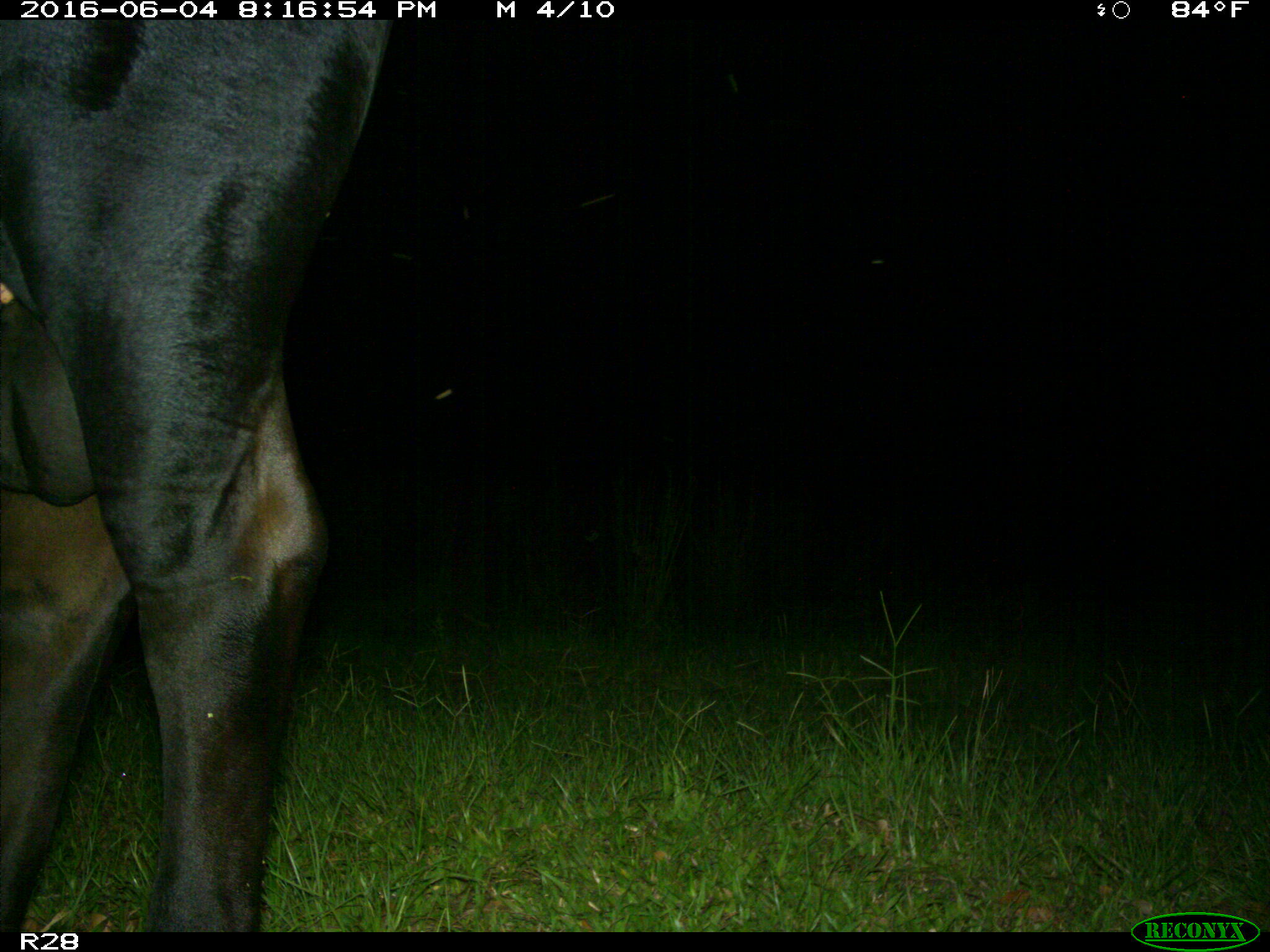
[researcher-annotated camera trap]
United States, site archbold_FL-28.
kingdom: Animalia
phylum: Chordata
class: Mammalia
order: Artiodactyla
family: Bovidae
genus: Bos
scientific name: Bos taurus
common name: domestic cow